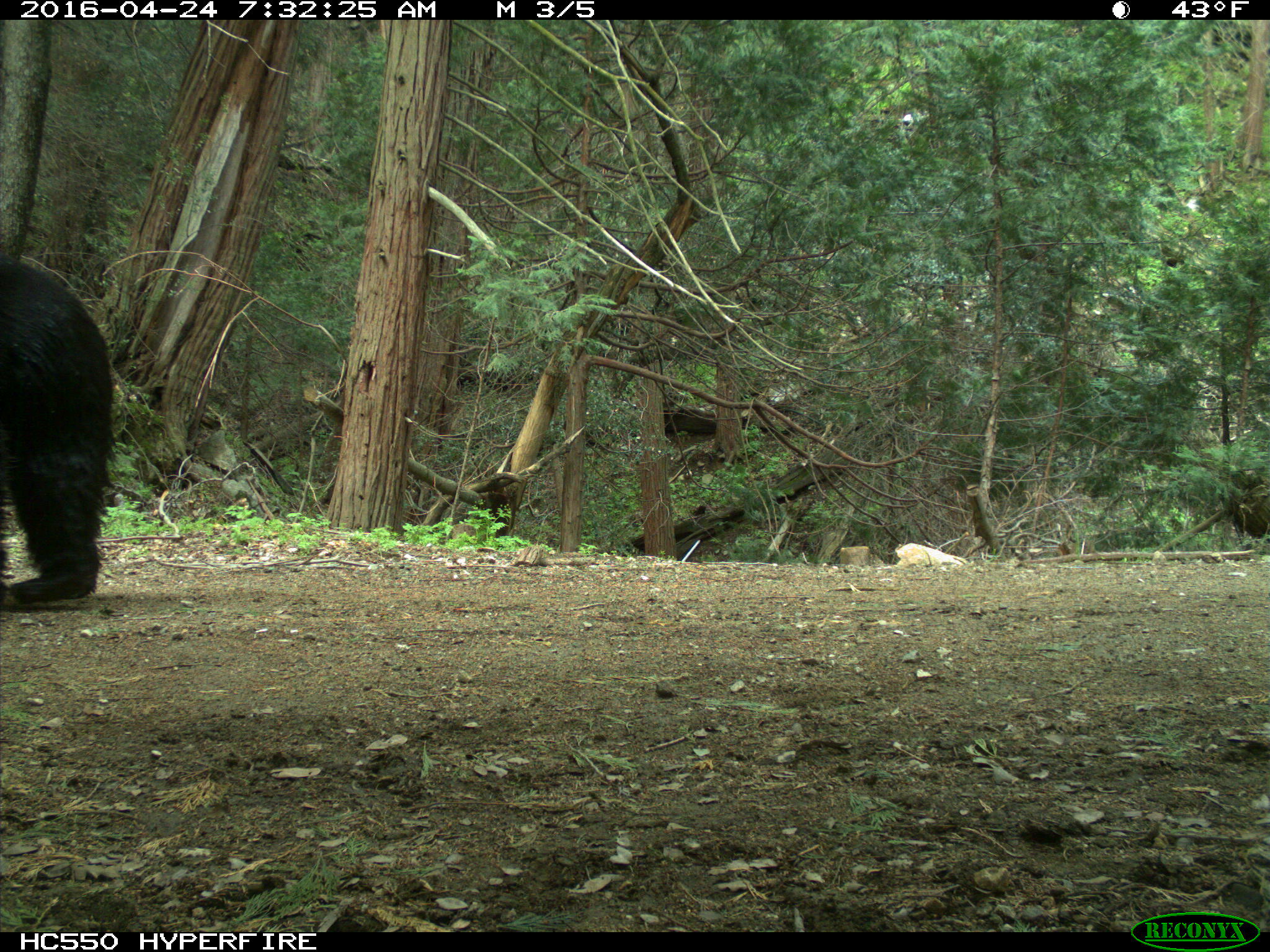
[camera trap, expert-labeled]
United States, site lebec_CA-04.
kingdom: Animalia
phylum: Chordata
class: Mammalia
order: Carnivora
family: Ursidae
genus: Ursus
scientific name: Ursus americanus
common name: american black bear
Ursus americanus (american black bear).